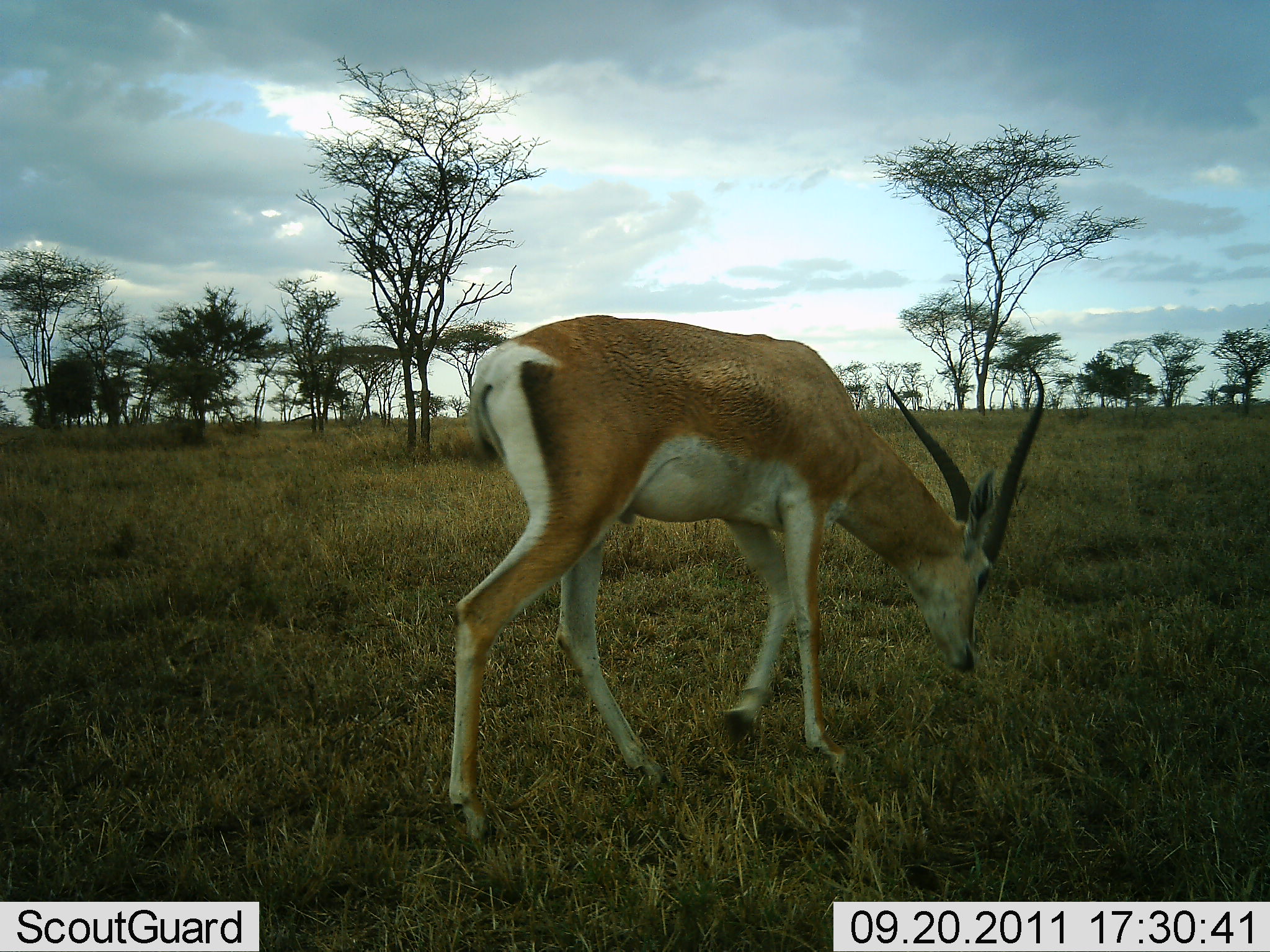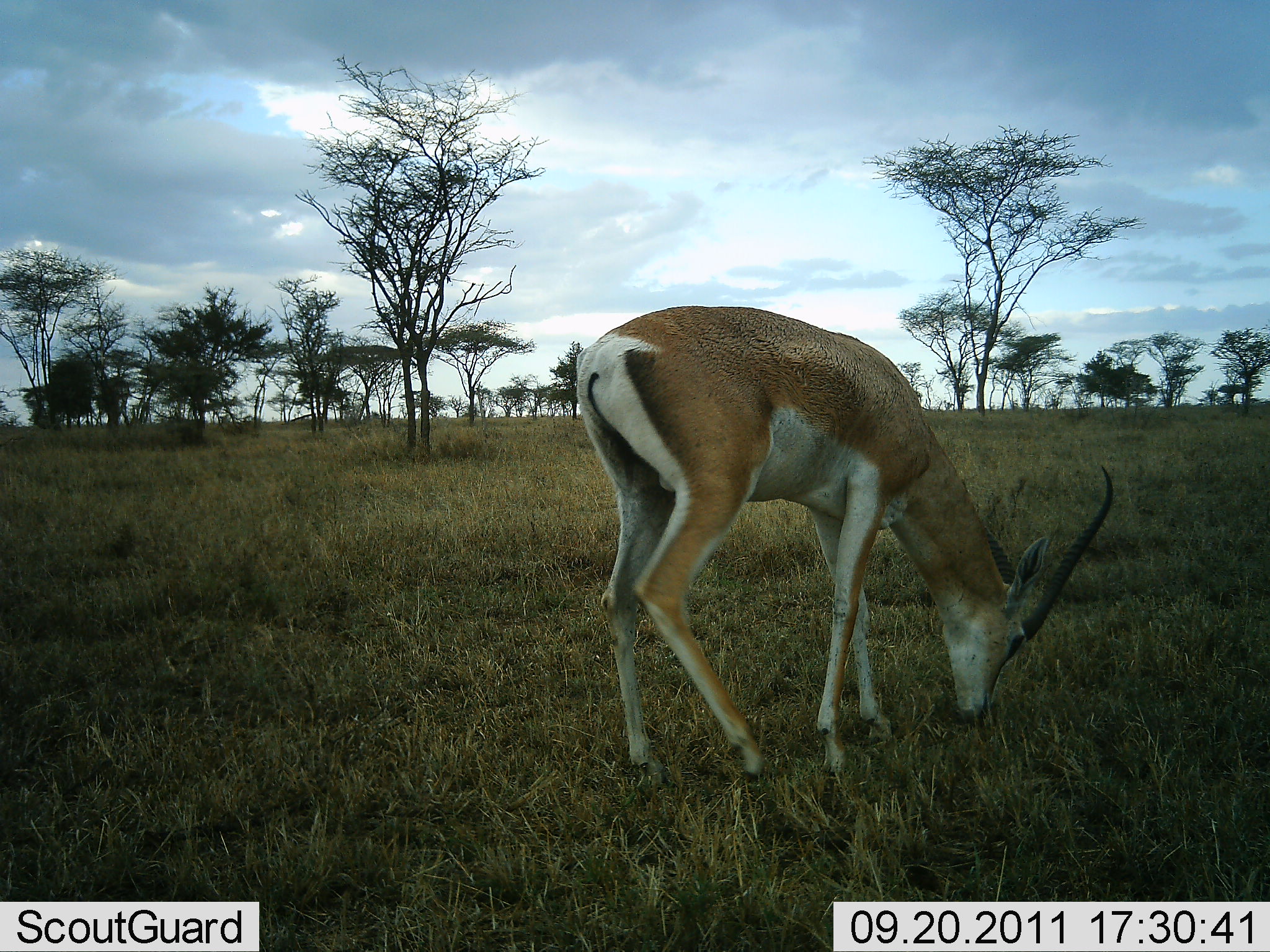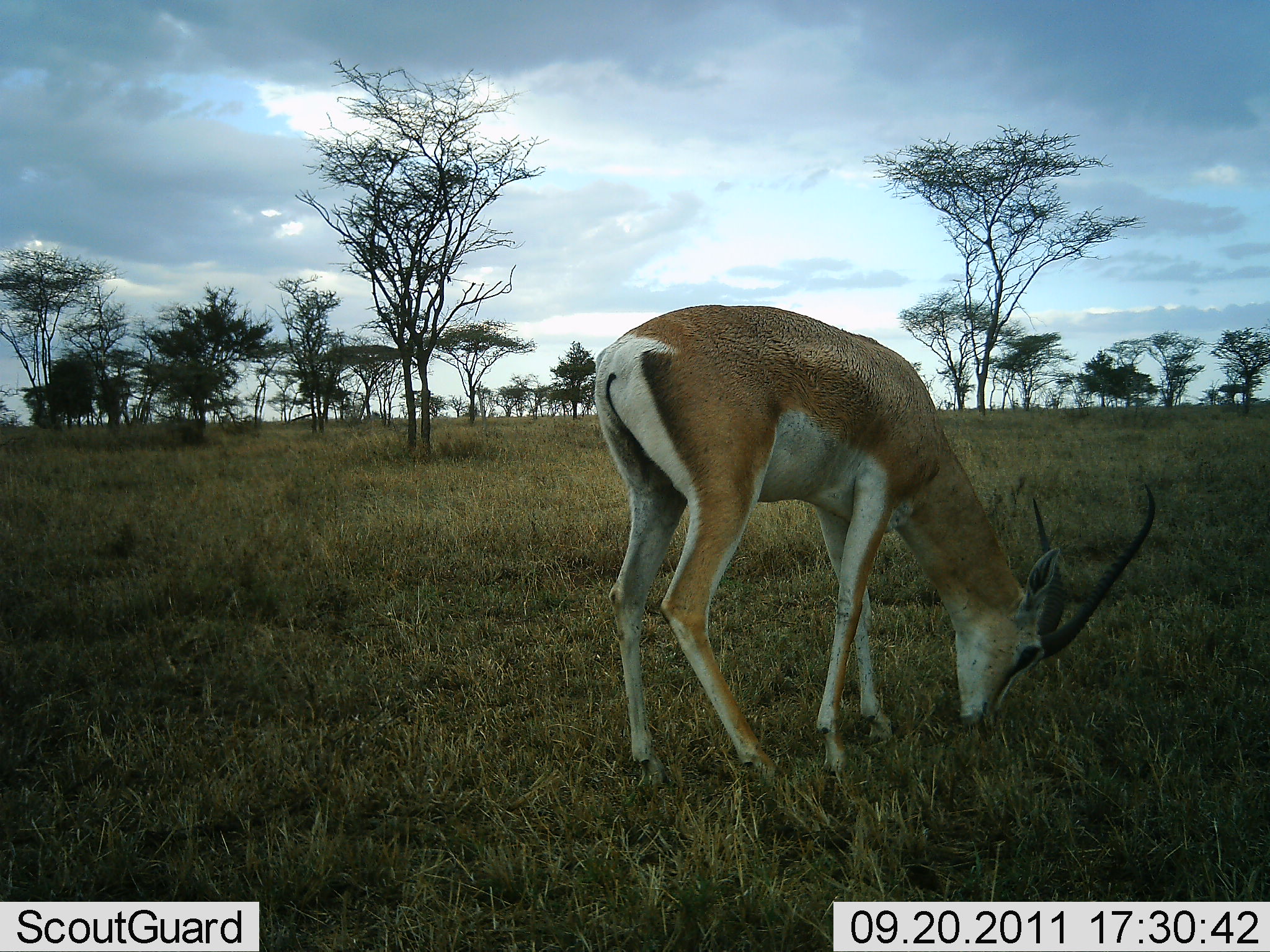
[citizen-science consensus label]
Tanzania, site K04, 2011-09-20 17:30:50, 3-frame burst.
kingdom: Animalia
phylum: Chordata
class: Mammalia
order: Artiodactyla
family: Bovidae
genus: Nanger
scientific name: Nanger granti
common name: grant's gazelle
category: gazellegrants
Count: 1.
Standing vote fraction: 10%.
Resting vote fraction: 0%.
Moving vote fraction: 50%.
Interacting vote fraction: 0%.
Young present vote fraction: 0%.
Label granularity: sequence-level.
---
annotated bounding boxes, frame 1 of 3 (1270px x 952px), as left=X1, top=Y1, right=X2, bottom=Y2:
animal: left=446, top=314, right=1048, bottom=845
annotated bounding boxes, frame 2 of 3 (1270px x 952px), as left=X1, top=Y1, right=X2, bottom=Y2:
animal: left=574, top=305, right=1116, bottom=794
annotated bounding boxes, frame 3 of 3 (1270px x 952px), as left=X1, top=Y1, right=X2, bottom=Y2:
animal: left=590, top=302, right=1157, bottom=803